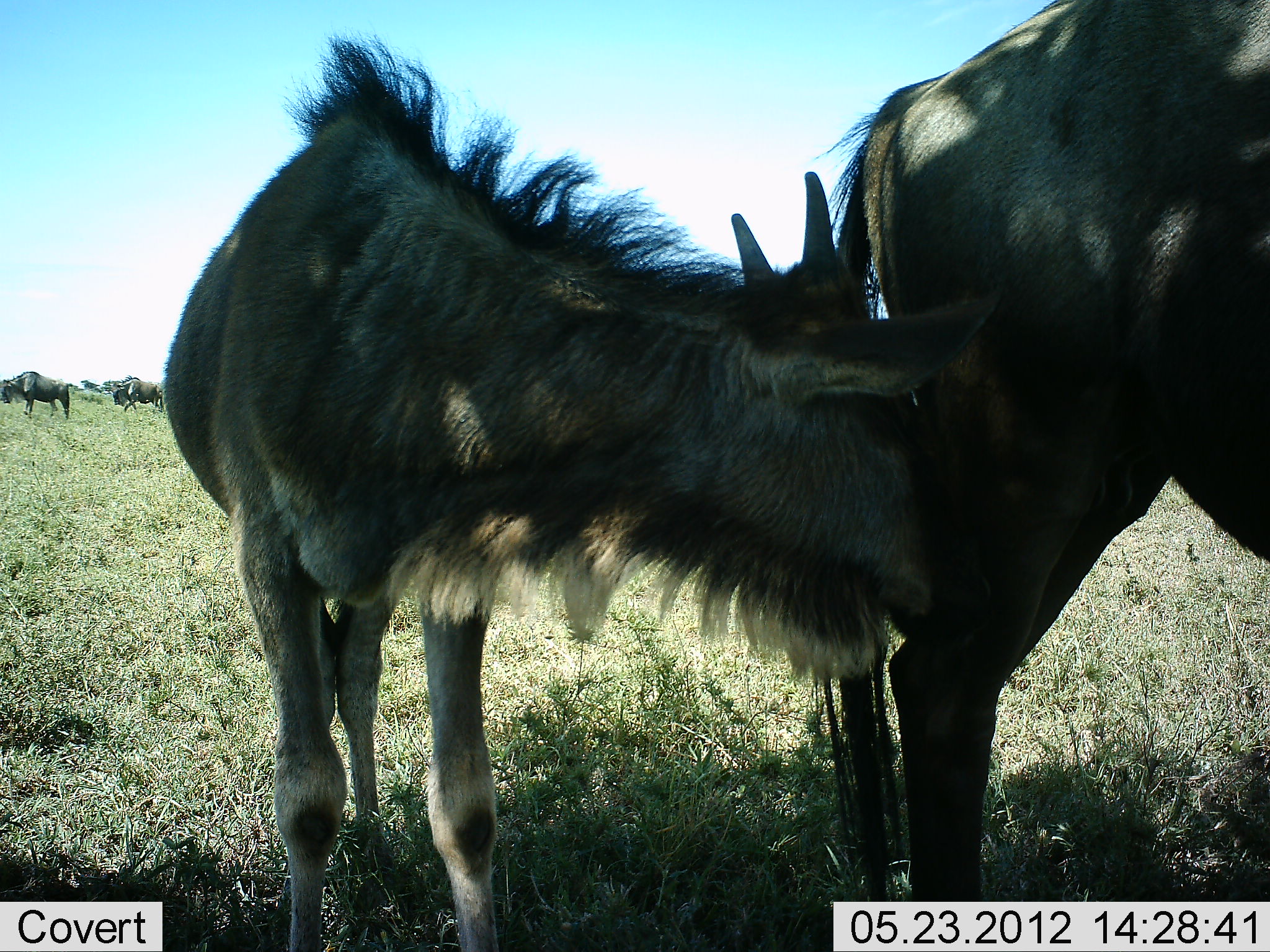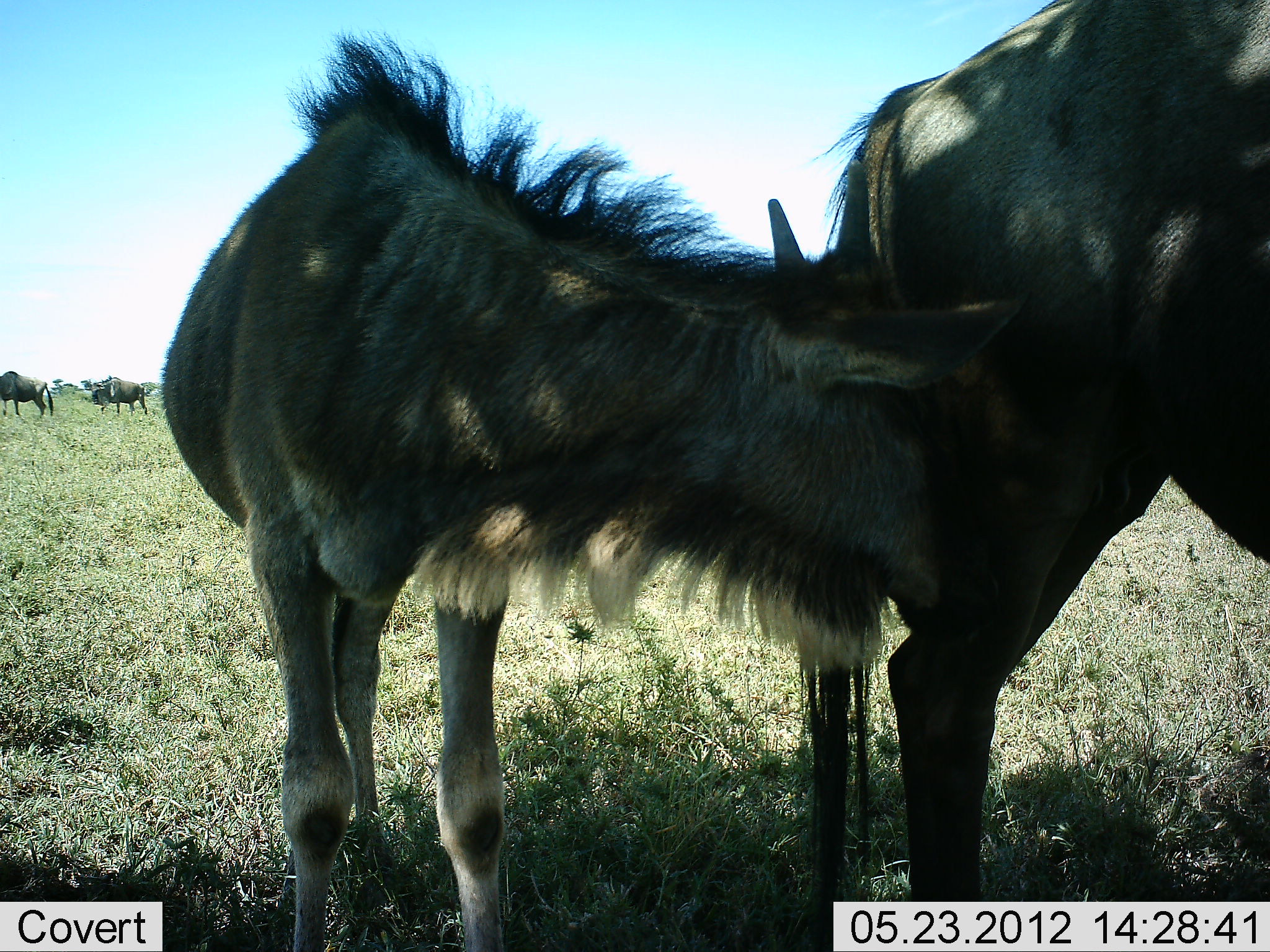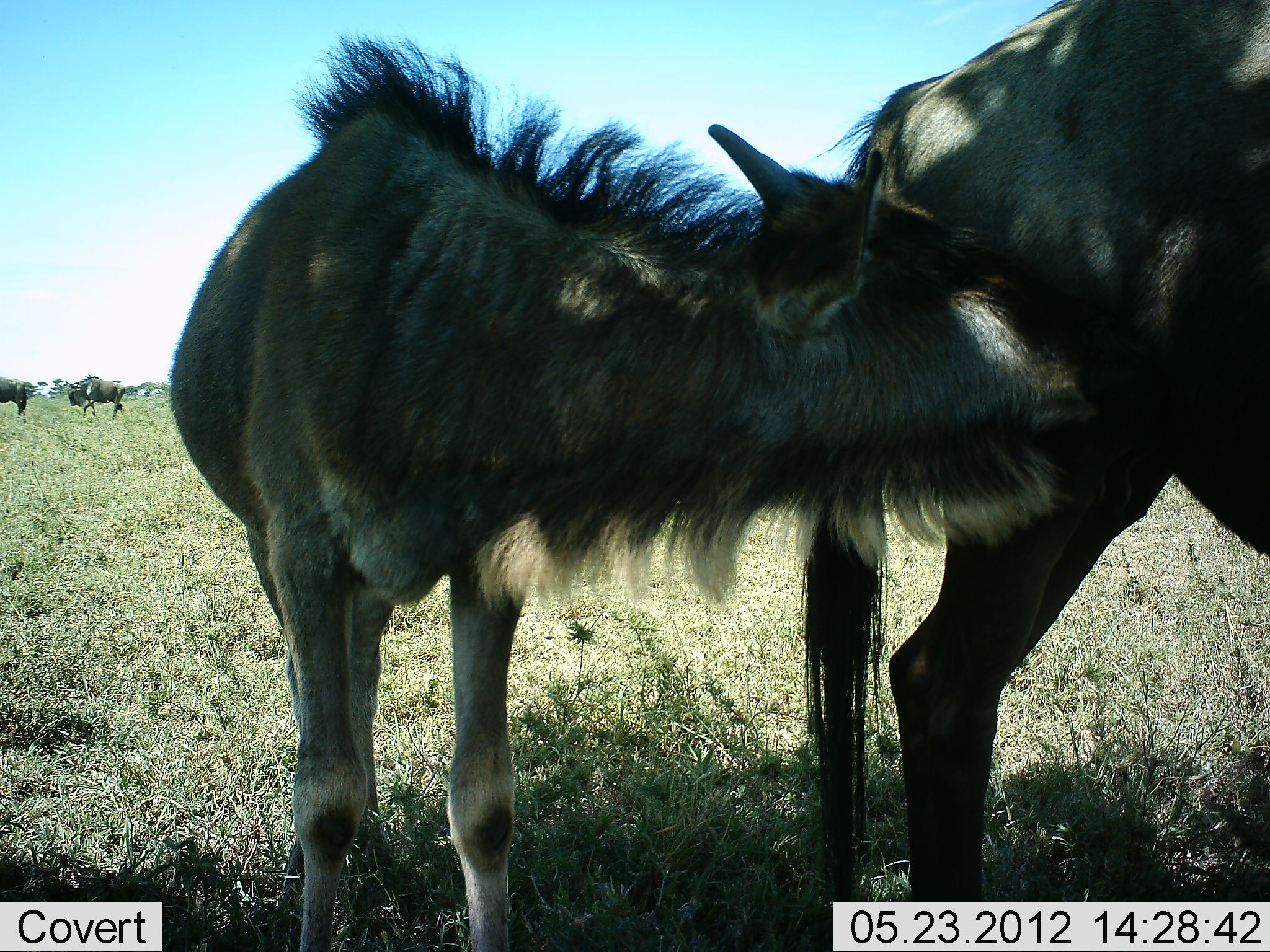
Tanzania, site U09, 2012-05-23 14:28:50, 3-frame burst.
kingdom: Animalia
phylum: Chordata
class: Mammalia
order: Artiodactyla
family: Bovidae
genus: Connochaetes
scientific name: Connochaetes taurinus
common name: blue wildebeest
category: wildebeest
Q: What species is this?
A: Wildebeest (blue wildebeest) (Connochaetes taurinus).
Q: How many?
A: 4.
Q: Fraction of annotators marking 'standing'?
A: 100%.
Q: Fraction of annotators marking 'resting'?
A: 0%.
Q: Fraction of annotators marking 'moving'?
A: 0%.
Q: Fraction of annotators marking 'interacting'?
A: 20%.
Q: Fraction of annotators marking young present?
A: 90%.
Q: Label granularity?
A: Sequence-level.